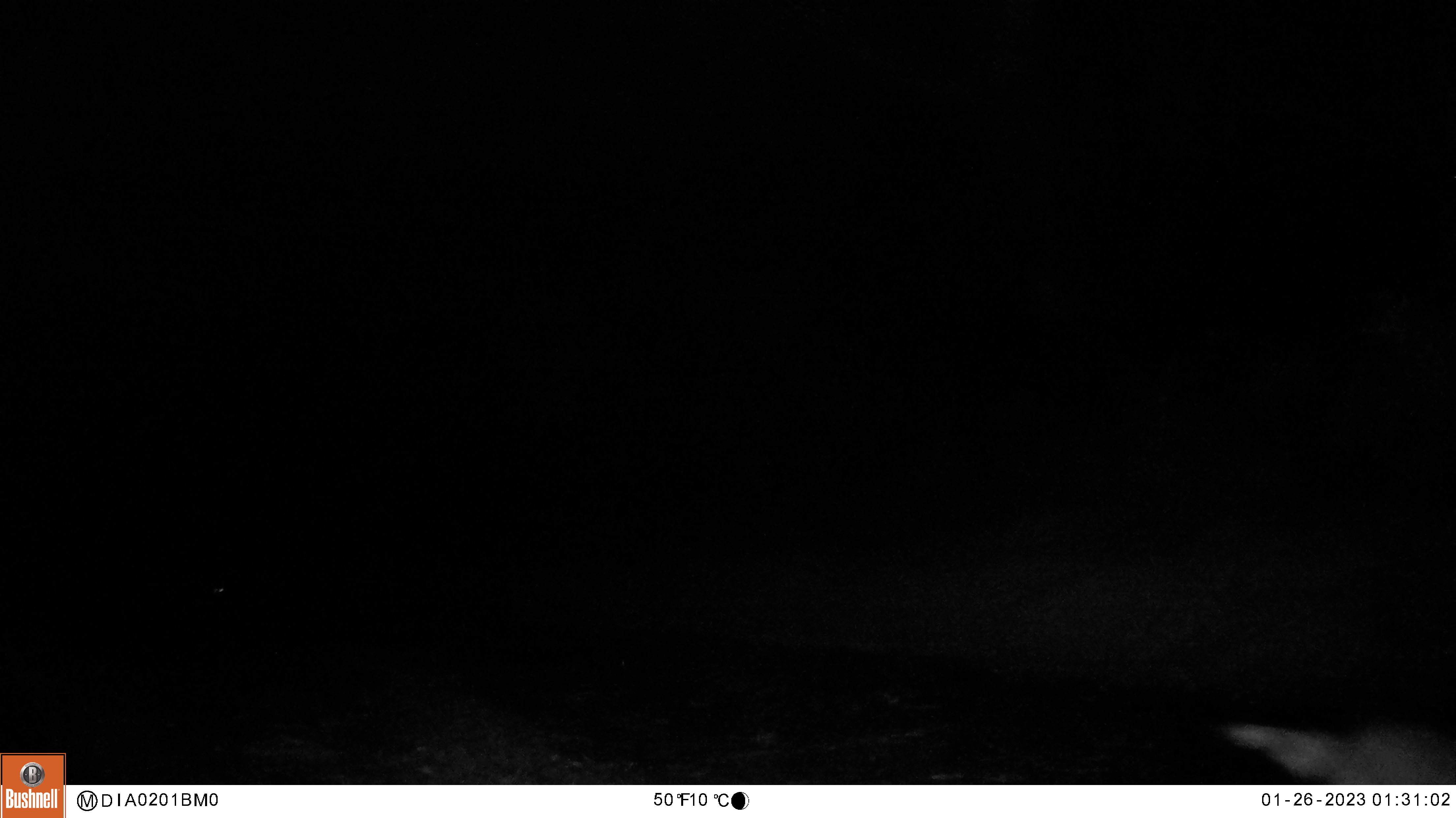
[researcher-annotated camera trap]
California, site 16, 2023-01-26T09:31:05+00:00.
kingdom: Animalia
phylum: Chordata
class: Mammalia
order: Carnivora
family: Canidae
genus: Canis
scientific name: Canis latrans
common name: coyote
Coyote (Canis latrans).